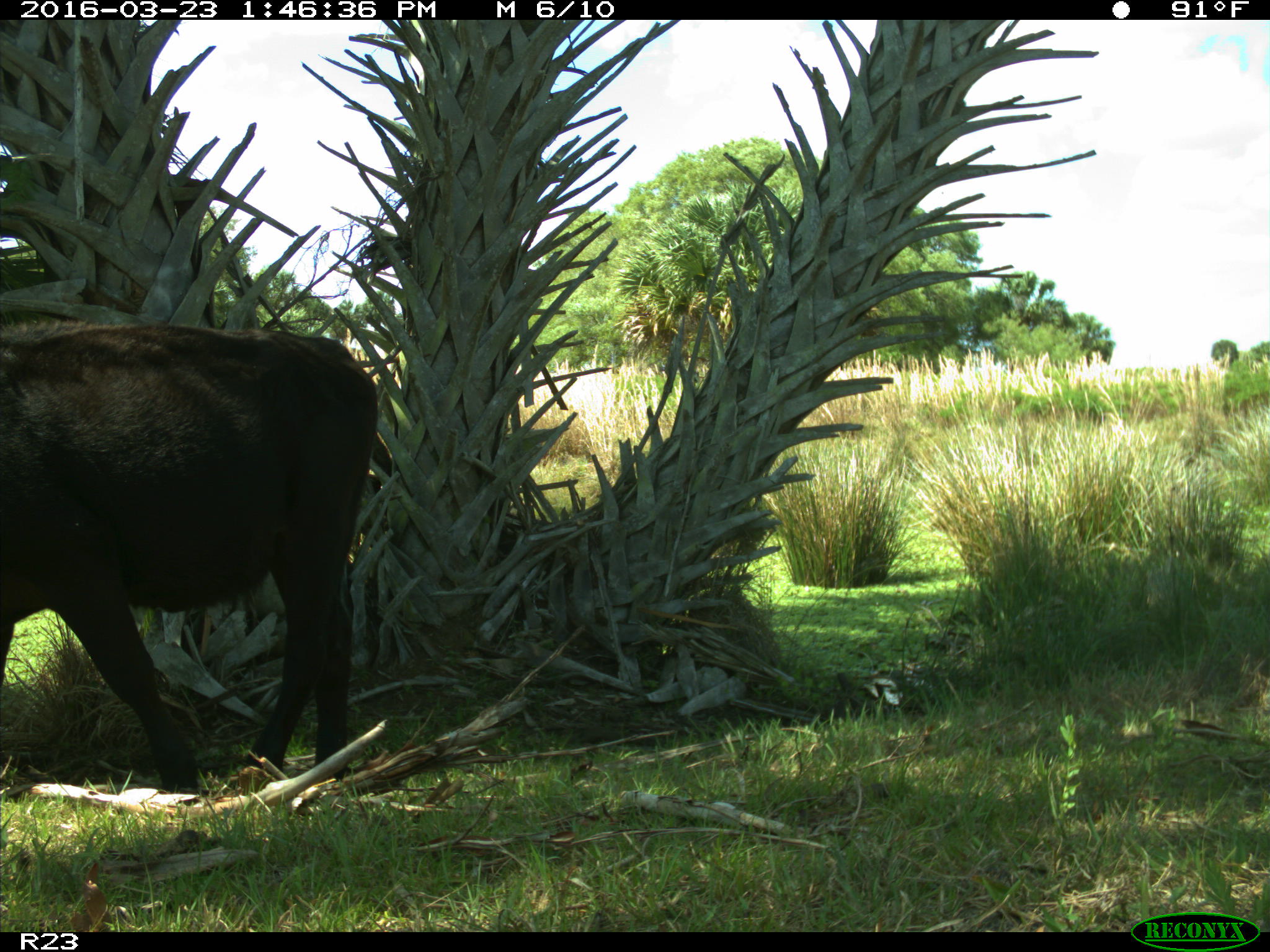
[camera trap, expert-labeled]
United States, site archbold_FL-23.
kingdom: Animalia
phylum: Chordata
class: Mammalia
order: Artiodactyla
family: Bovidae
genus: Bos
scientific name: Bos taurus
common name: domestic cow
Bos taurus (domestic cow).